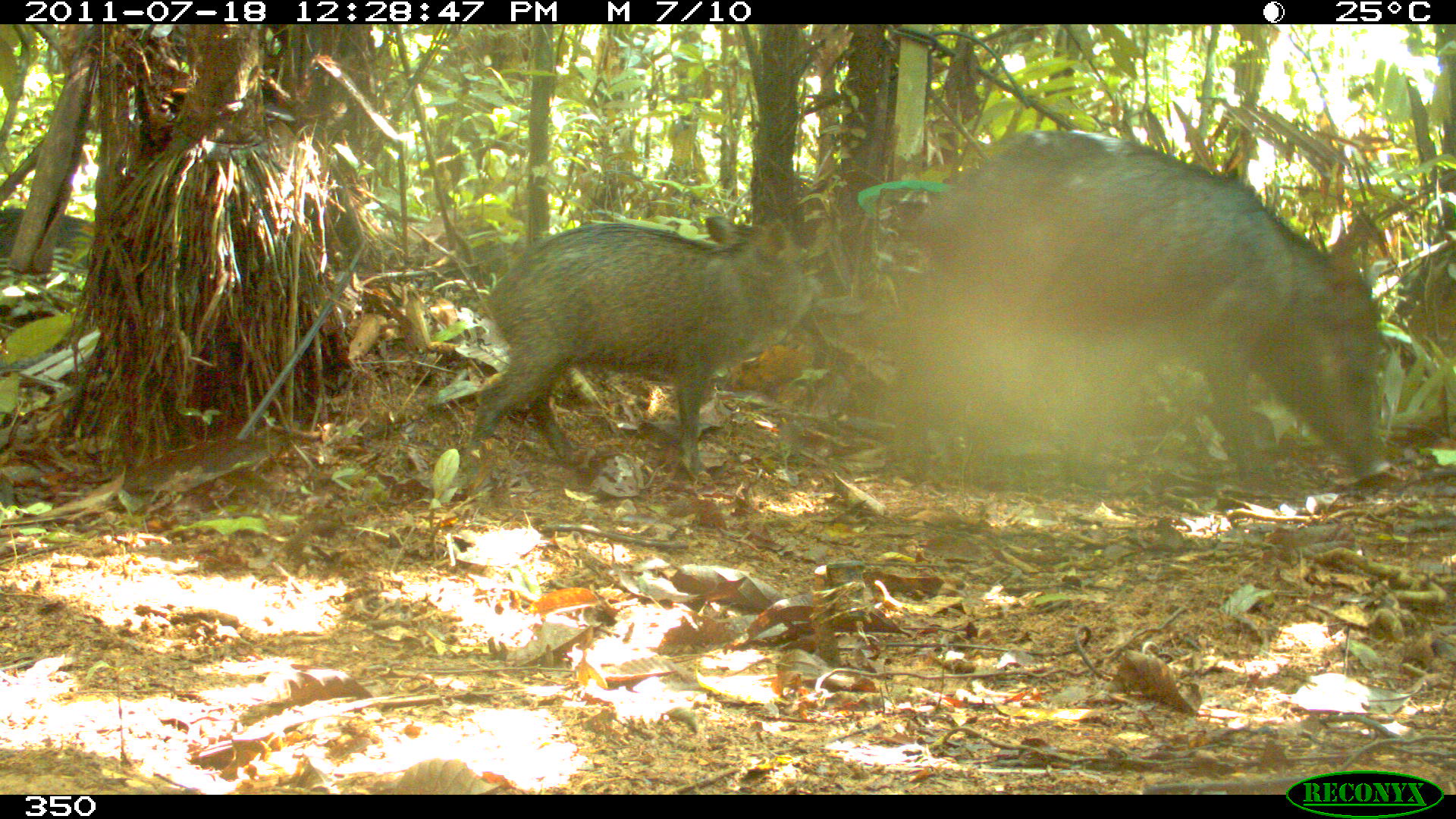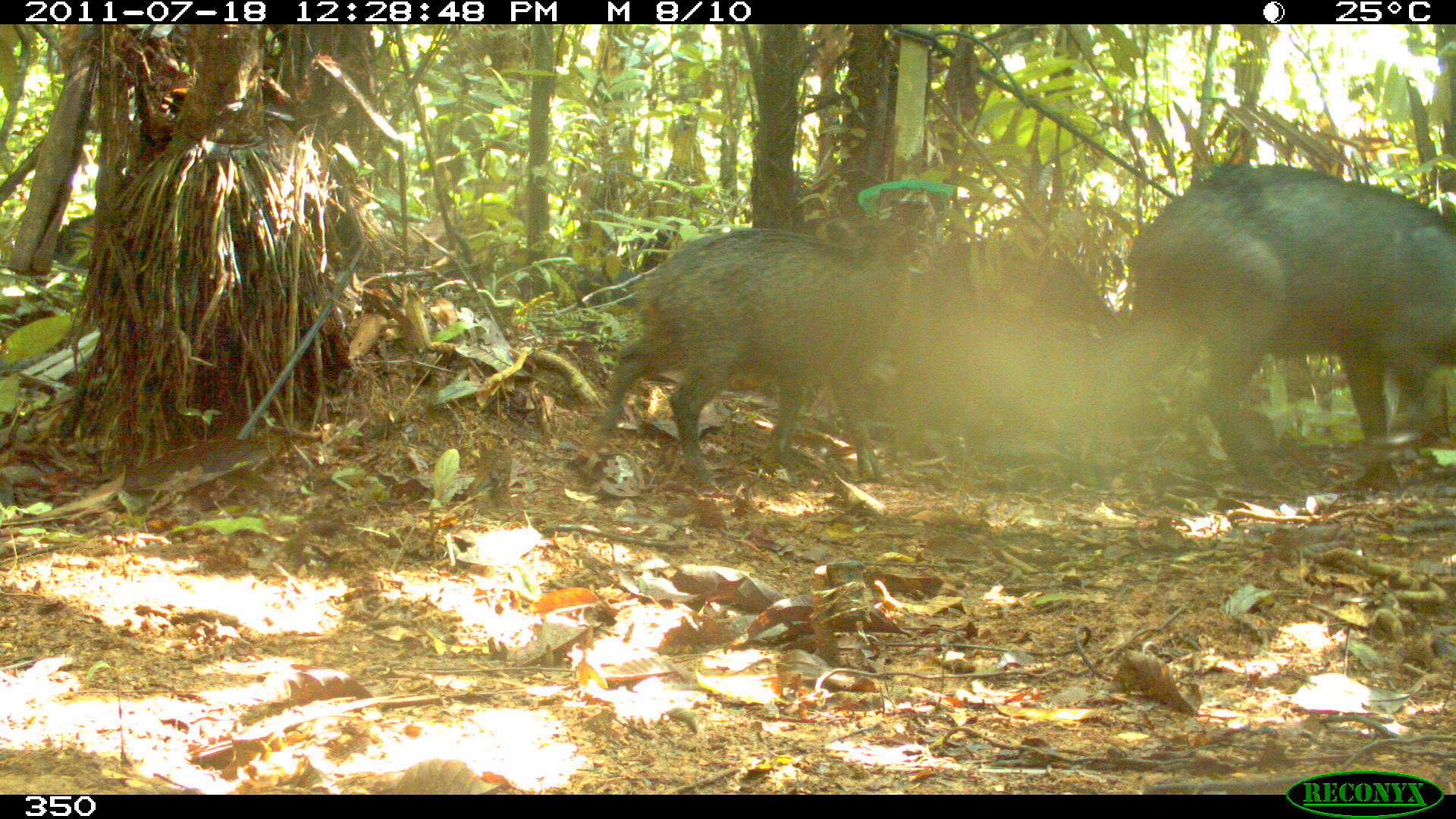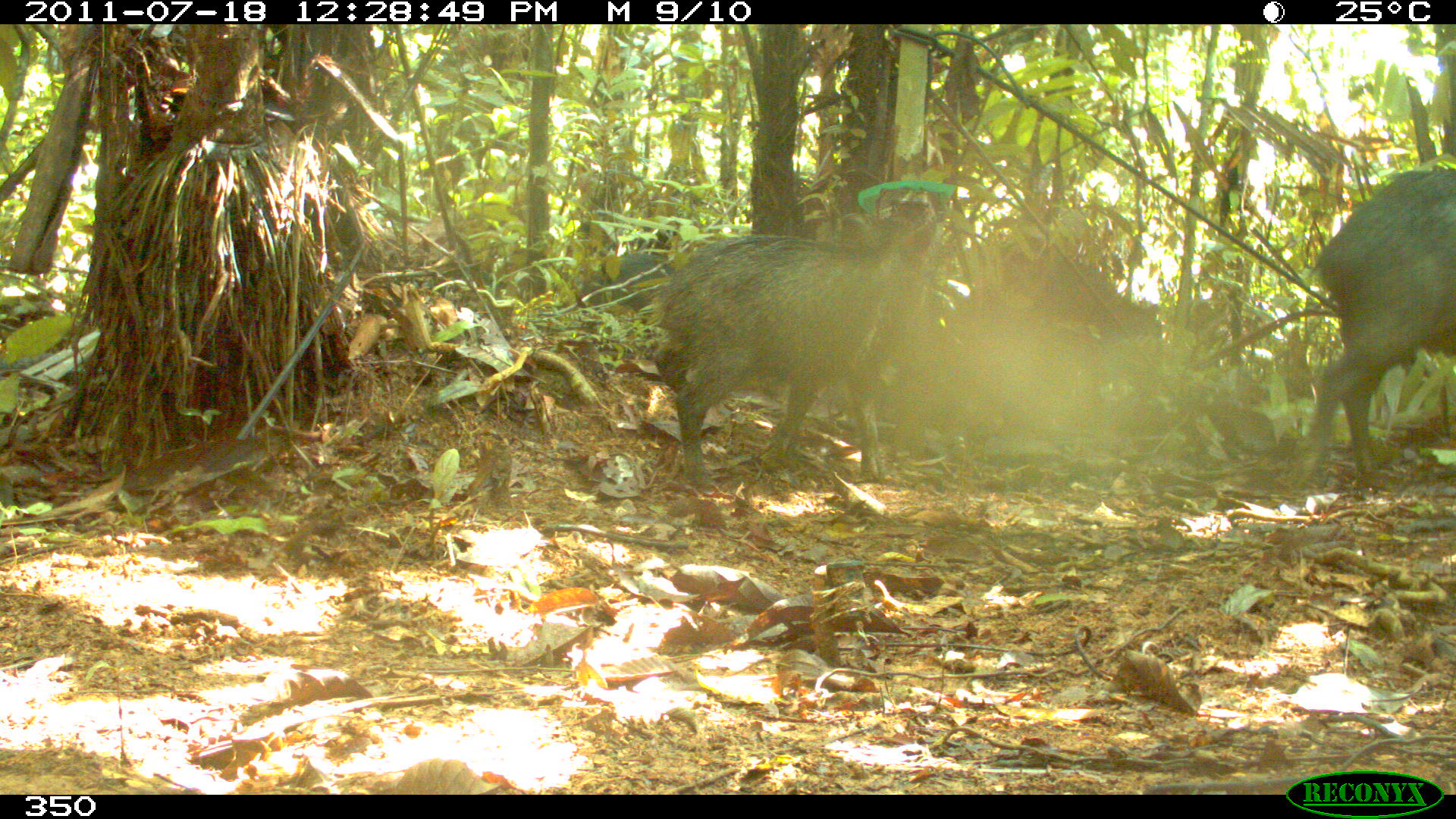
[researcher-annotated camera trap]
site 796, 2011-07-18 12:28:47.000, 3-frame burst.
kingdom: Animalia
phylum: Chordata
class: Mammalia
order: Artiodactyla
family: Tayassuidae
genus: Tayassu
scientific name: Tayassu pecari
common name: white-lipped peccary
Tayassu pecari (white-lipped peccary).